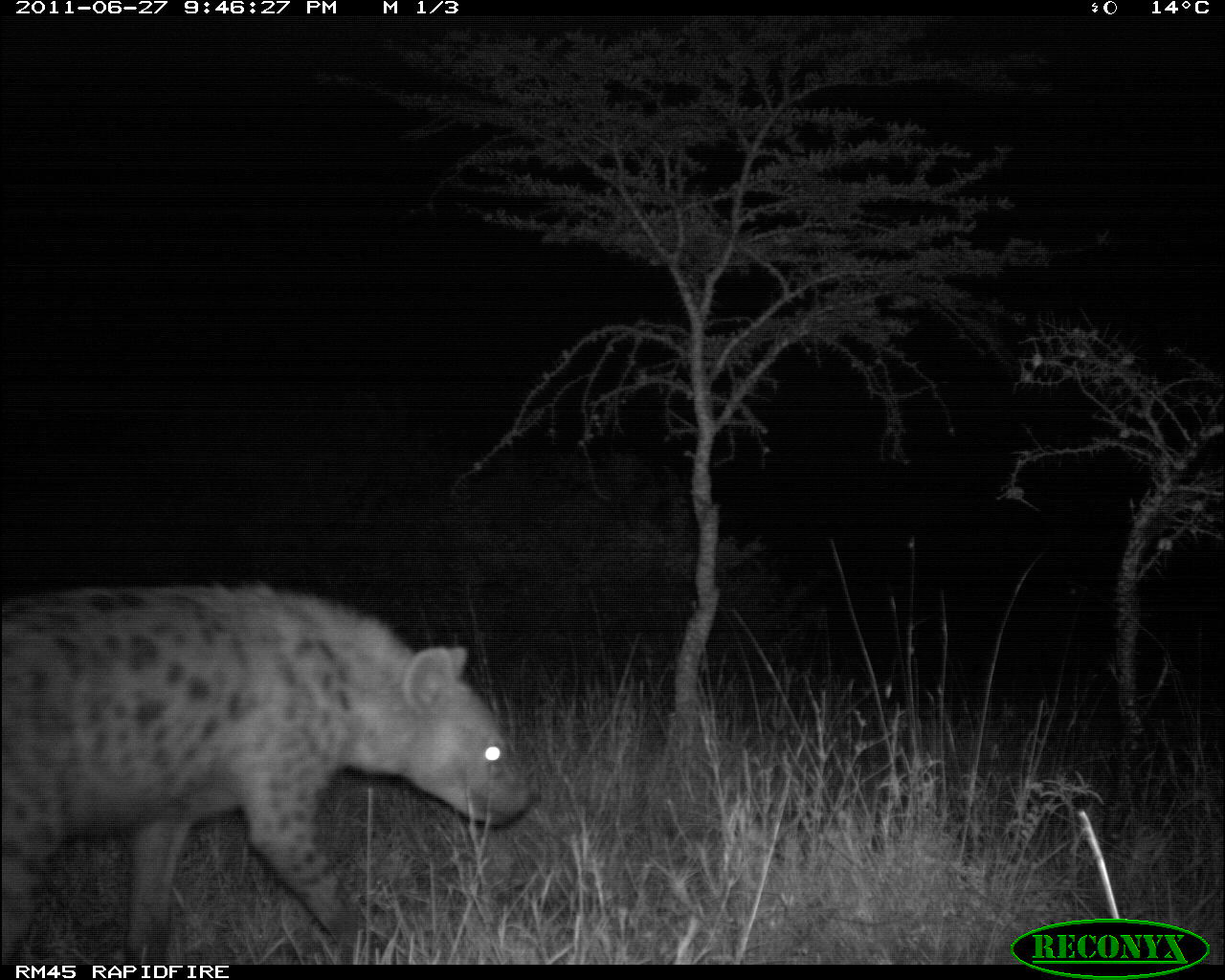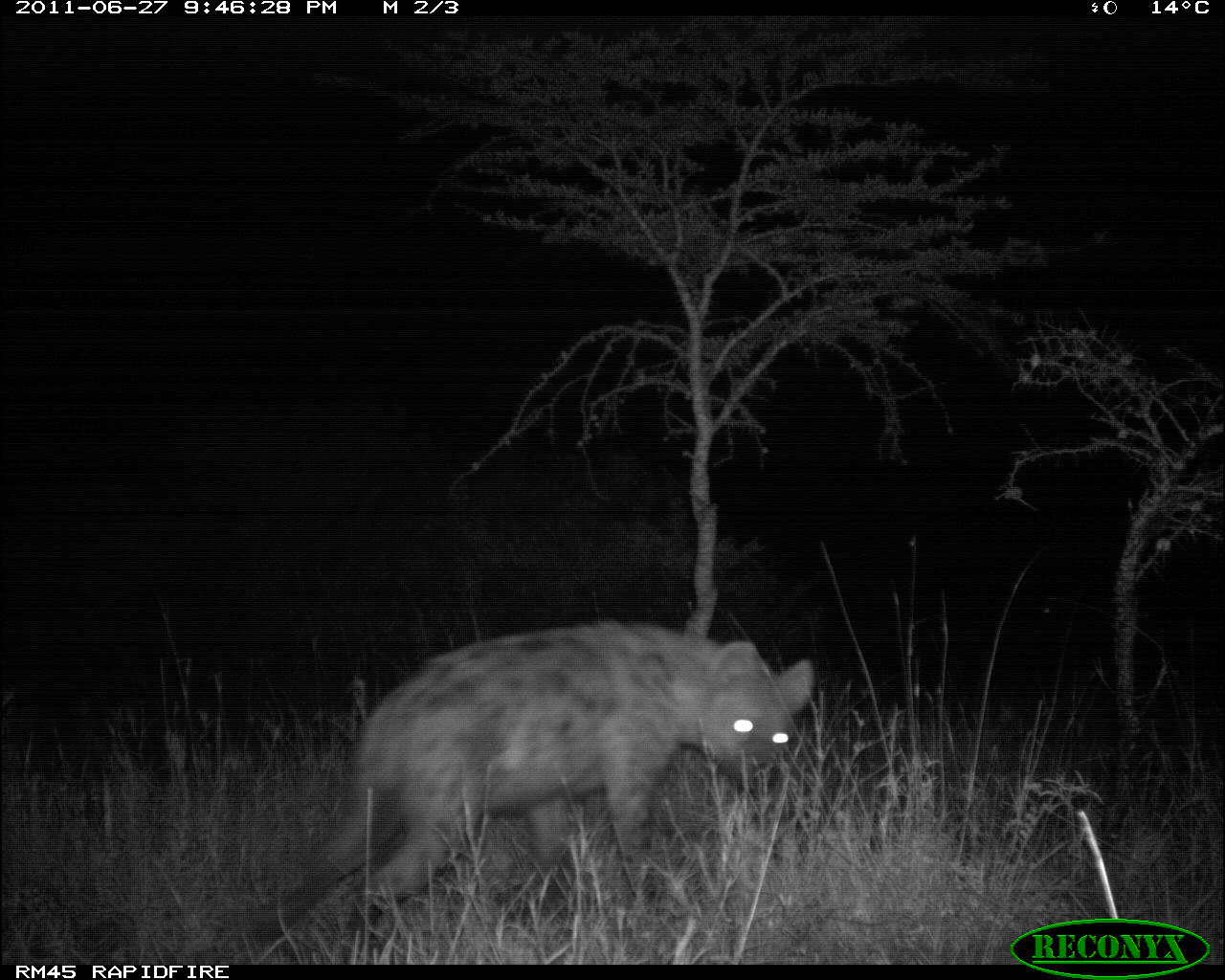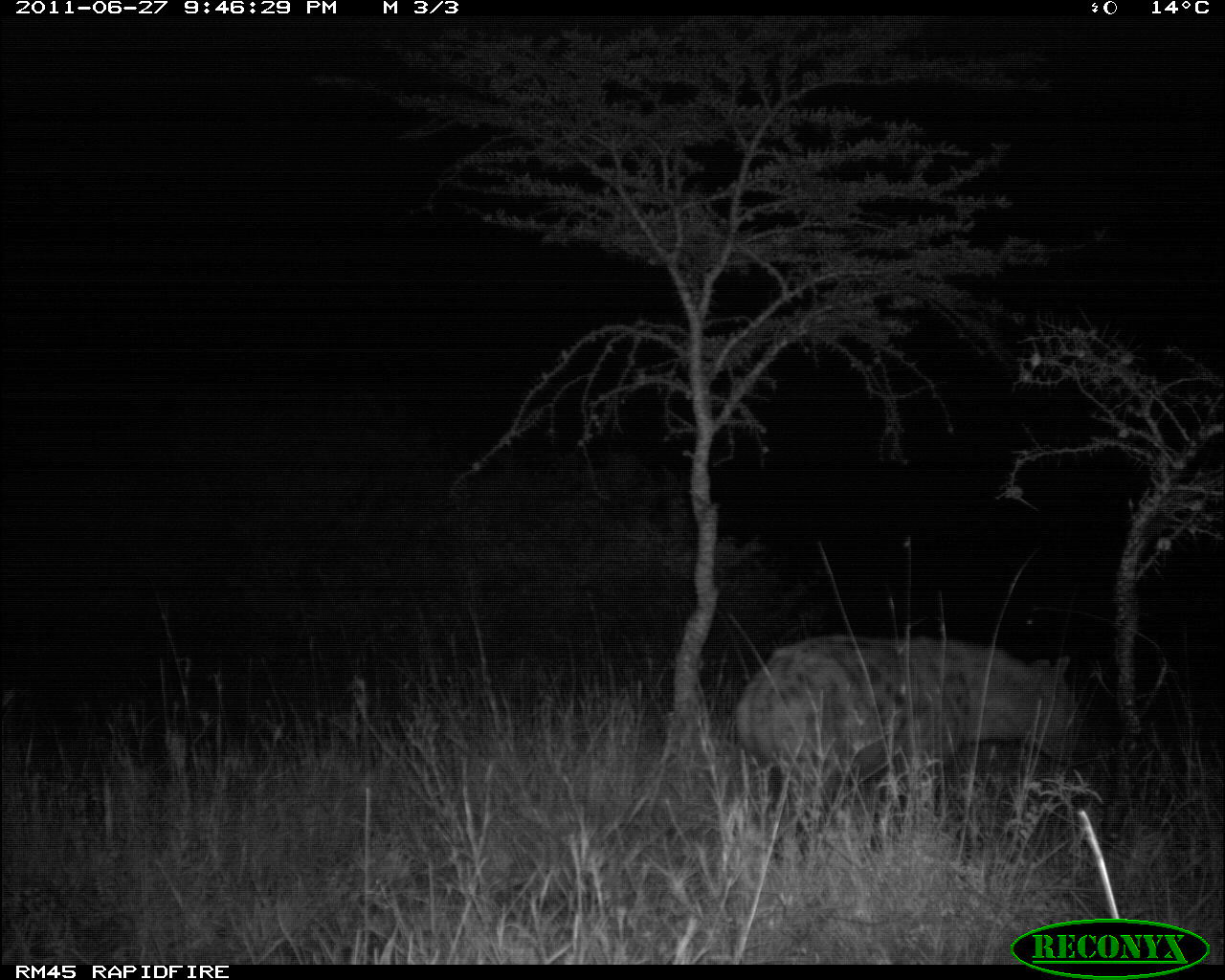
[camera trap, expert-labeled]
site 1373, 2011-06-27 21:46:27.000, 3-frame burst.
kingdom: Animalia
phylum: Chordata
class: Mammalia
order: Carnivora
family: Hyaenidae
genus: Crocuta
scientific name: Crocuta crocuta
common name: spotted hyena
Crocuta crocuta (spotted hyena), count 1.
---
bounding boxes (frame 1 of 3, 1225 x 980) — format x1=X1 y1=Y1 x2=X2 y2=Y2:
crocuta crocuta: x1=0 y1=578 x2=538 y2=964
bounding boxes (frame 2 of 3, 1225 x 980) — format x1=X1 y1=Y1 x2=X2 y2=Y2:
crocuta crocuta: x1=258 y1=616 x2=816 y2=943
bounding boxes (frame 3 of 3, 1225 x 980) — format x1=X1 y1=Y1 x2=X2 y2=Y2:
crocuta crocuta: x1=730 y1=629 x2=1085 y2=859